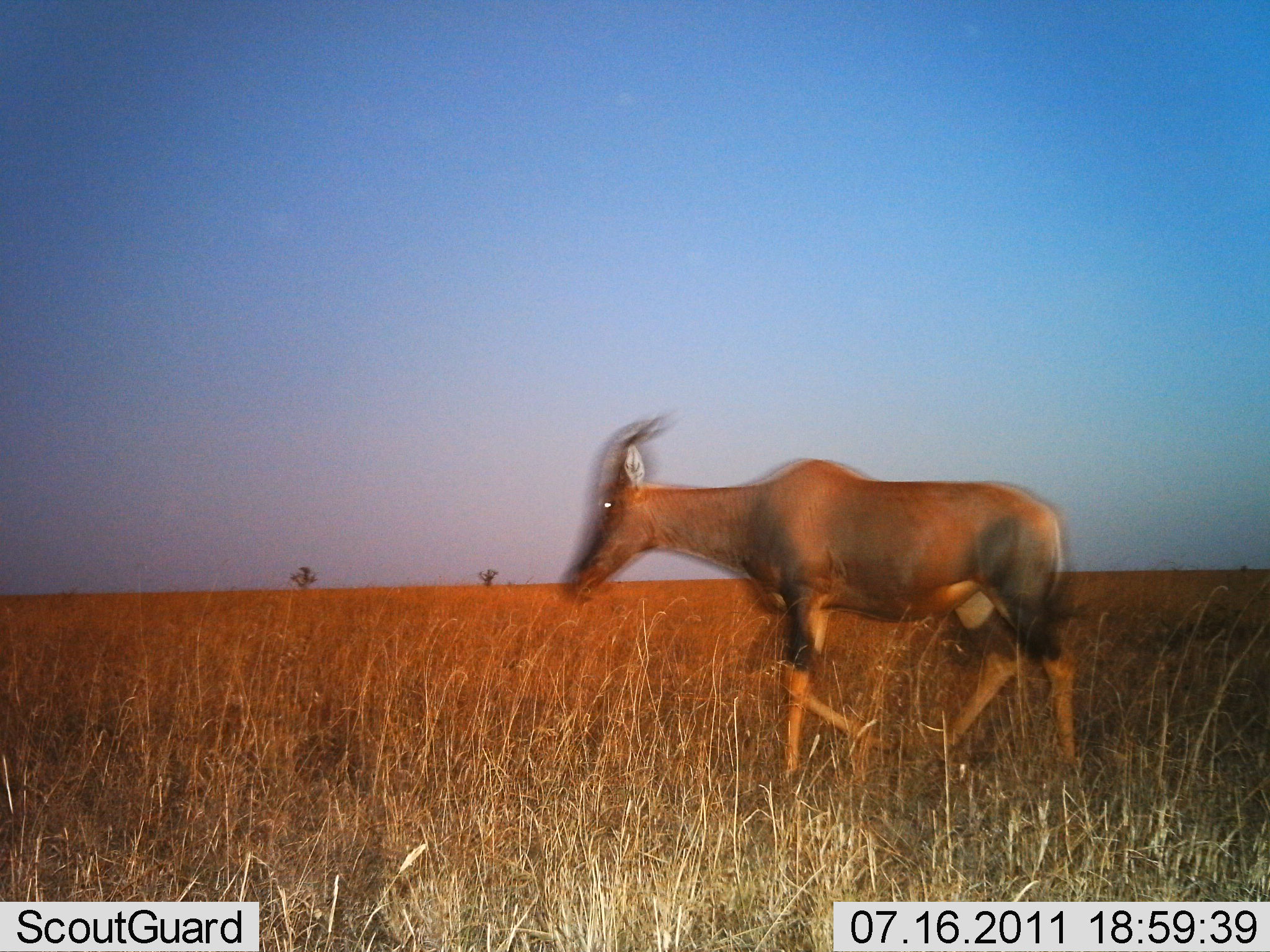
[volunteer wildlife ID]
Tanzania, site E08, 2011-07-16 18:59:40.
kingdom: Animalia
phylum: Chordata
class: Mammalia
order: Artiodactyla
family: Bovidae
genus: Damaliscus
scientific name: Damaliscus lunatus jimela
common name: topi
Topi (Damaliscus lunatus jimela), count 1. Behavior (volunteer vote fractions): standing 17%, resting 0%, moving 100%, interacting 0%. Young present (vote fraction): 0%. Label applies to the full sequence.